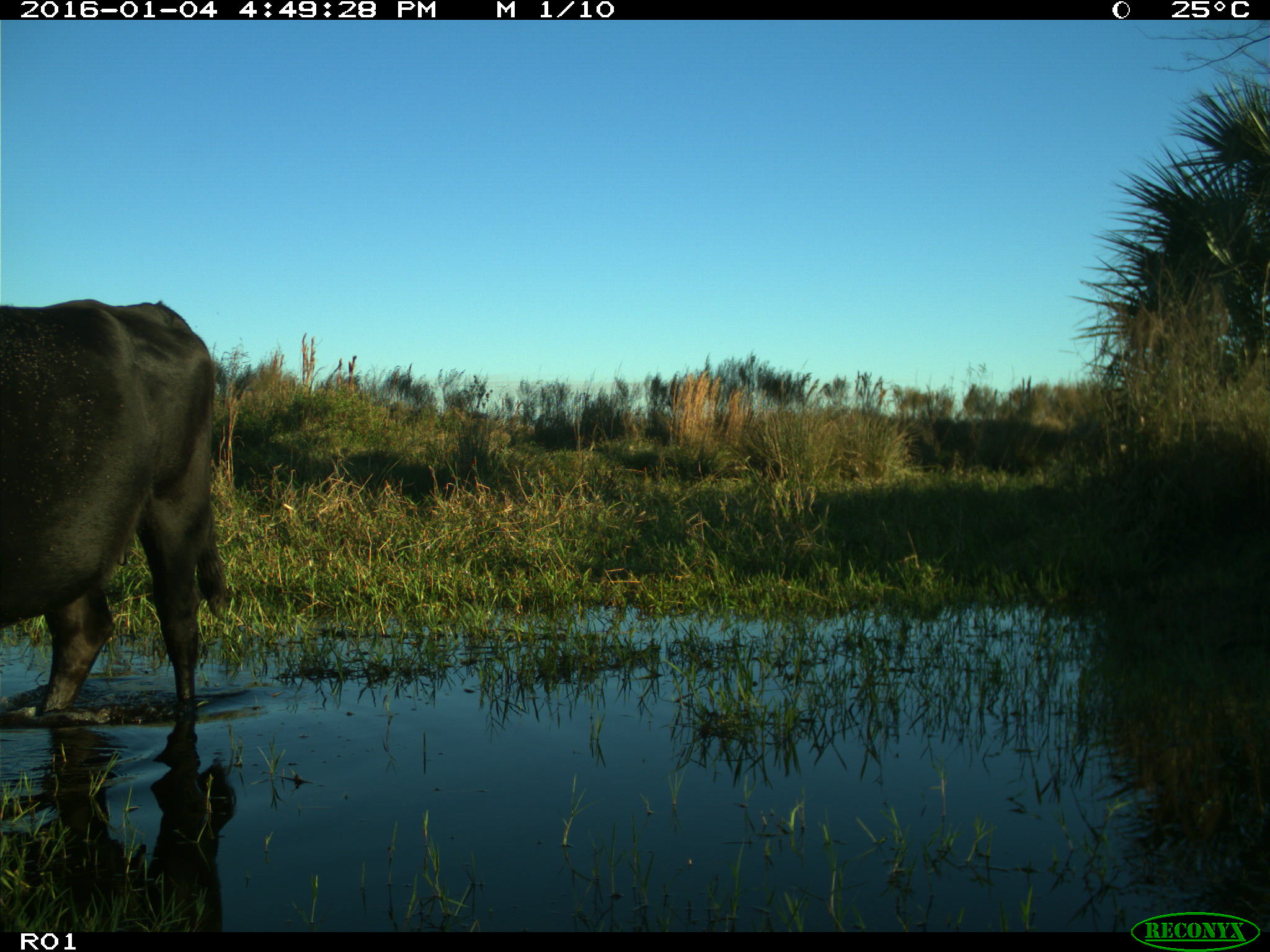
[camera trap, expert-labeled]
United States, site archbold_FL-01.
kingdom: Animalia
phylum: Chordata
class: Mammalia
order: Artiodactyla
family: Bovidae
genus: Bos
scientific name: Bos taurus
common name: domestic cow